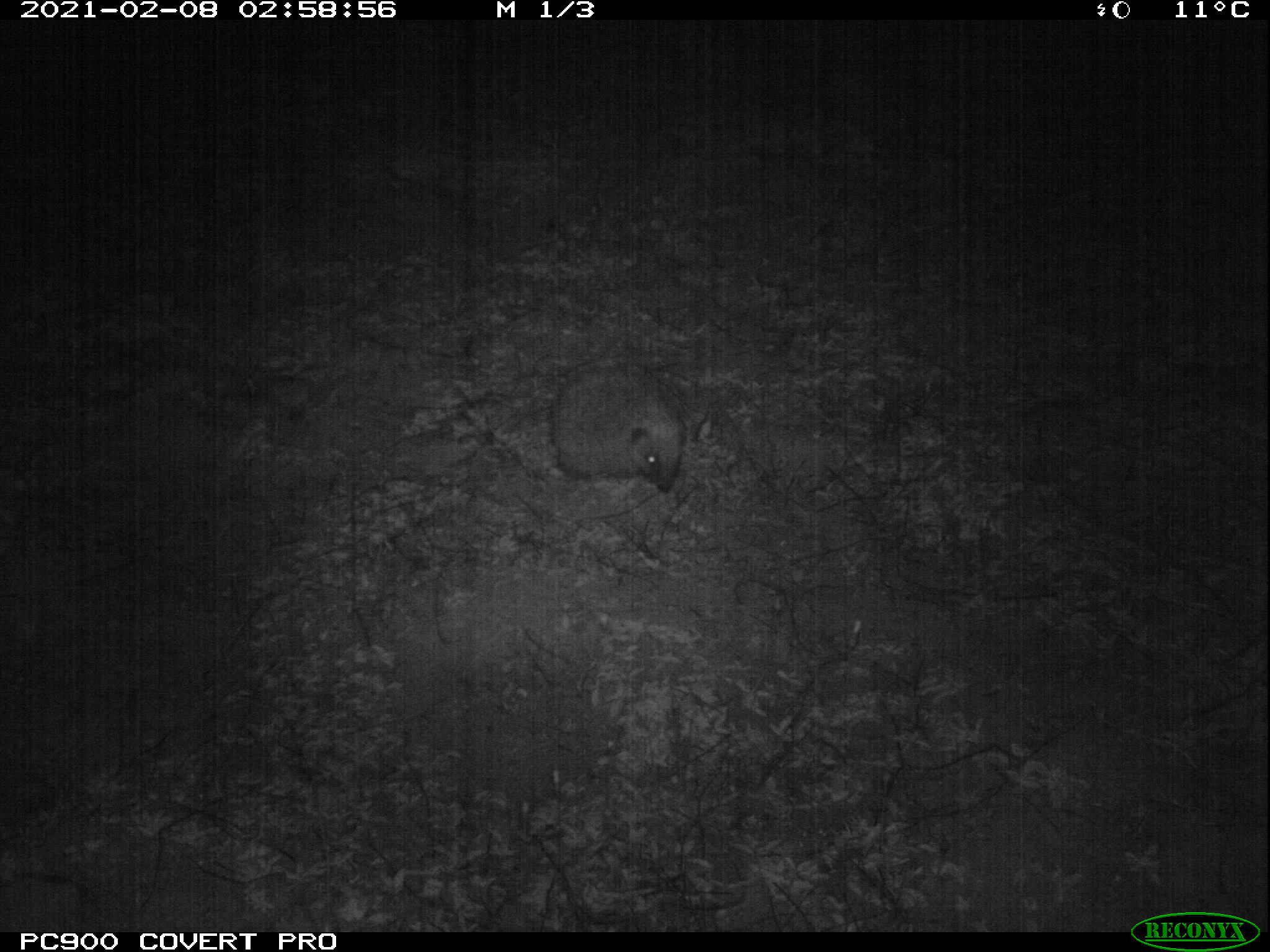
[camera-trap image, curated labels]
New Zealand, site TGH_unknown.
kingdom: Animalia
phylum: Chordata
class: Mammalia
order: Eulipotyphla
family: Erinaceidae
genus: Erinaceus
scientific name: Erinaceus europaeus europaeus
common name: european hedgehog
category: hedgehog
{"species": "hedgehog (european hedgehog) (Erinaceus europaeus europaeus)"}